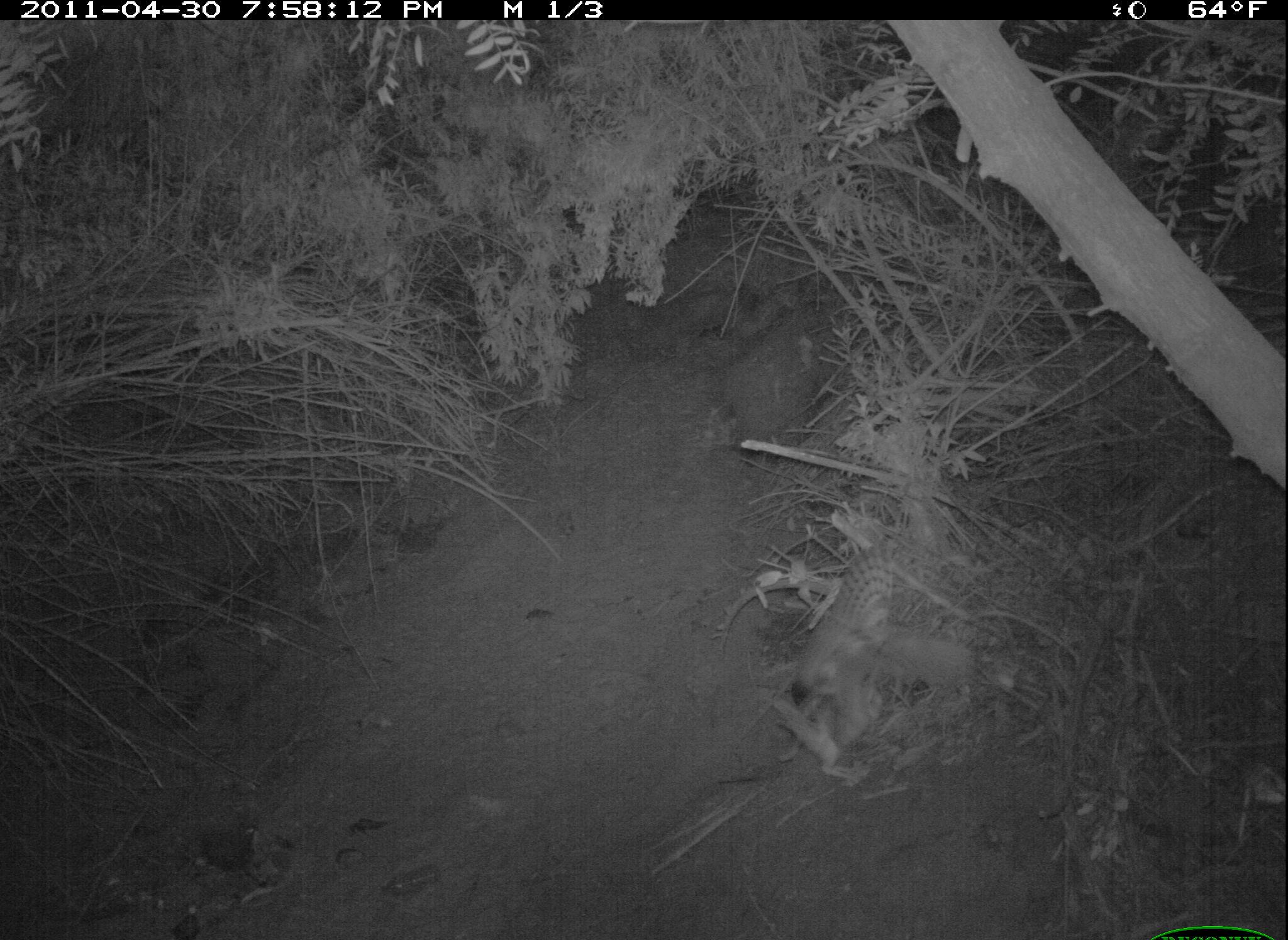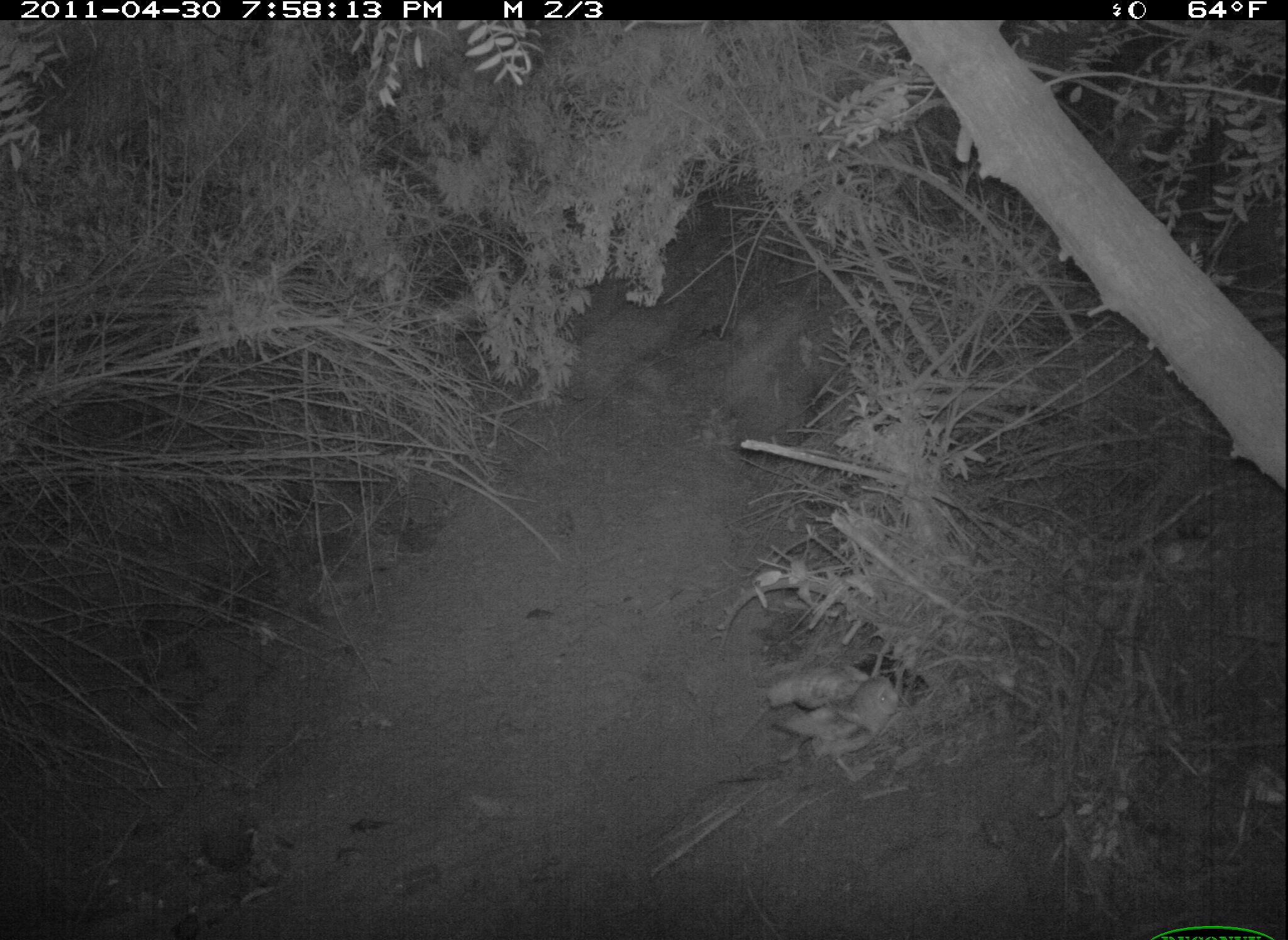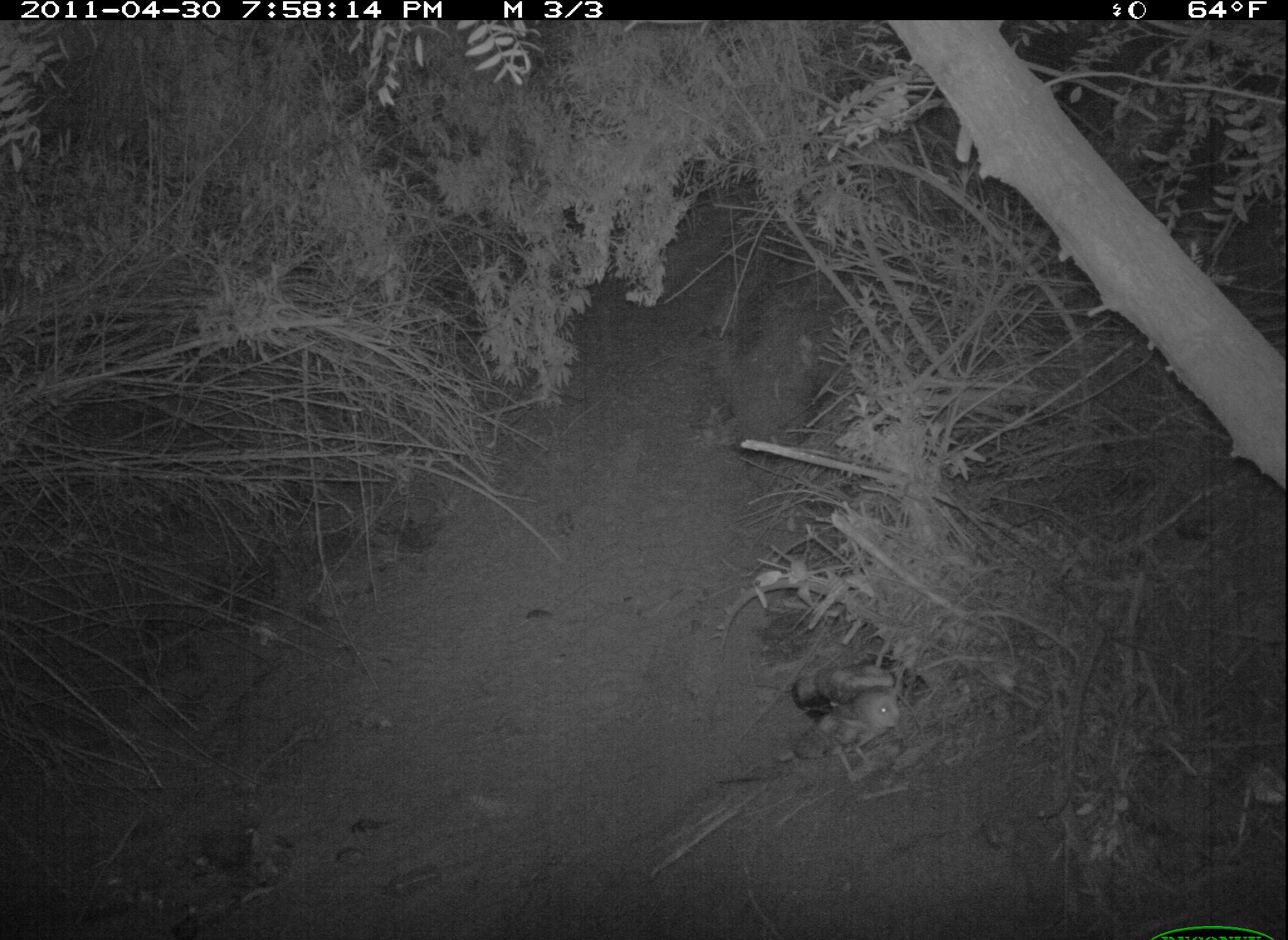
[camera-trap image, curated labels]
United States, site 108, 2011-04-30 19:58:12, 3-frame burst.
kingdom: Animalia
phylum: Chordata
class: Aves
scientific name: Aves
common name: bird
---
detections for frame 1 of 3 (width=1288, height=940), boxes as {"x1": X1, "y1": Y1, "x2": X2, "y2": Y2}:
bird: {"x1": 783, "y1": 514, "x2": 997, "y2": 782}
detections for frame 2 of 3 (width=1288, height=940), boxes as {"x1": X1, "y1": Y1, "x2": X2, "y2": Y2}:
bird: {"x1": 771, "y1": 654, "x2": 908, "y2": 780}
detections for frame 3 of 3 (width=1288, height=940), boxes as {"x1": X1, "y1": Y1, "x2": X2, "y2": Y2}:
bird: {"x1": 778, "y1": 643, "x2": 934, "y2": 792}